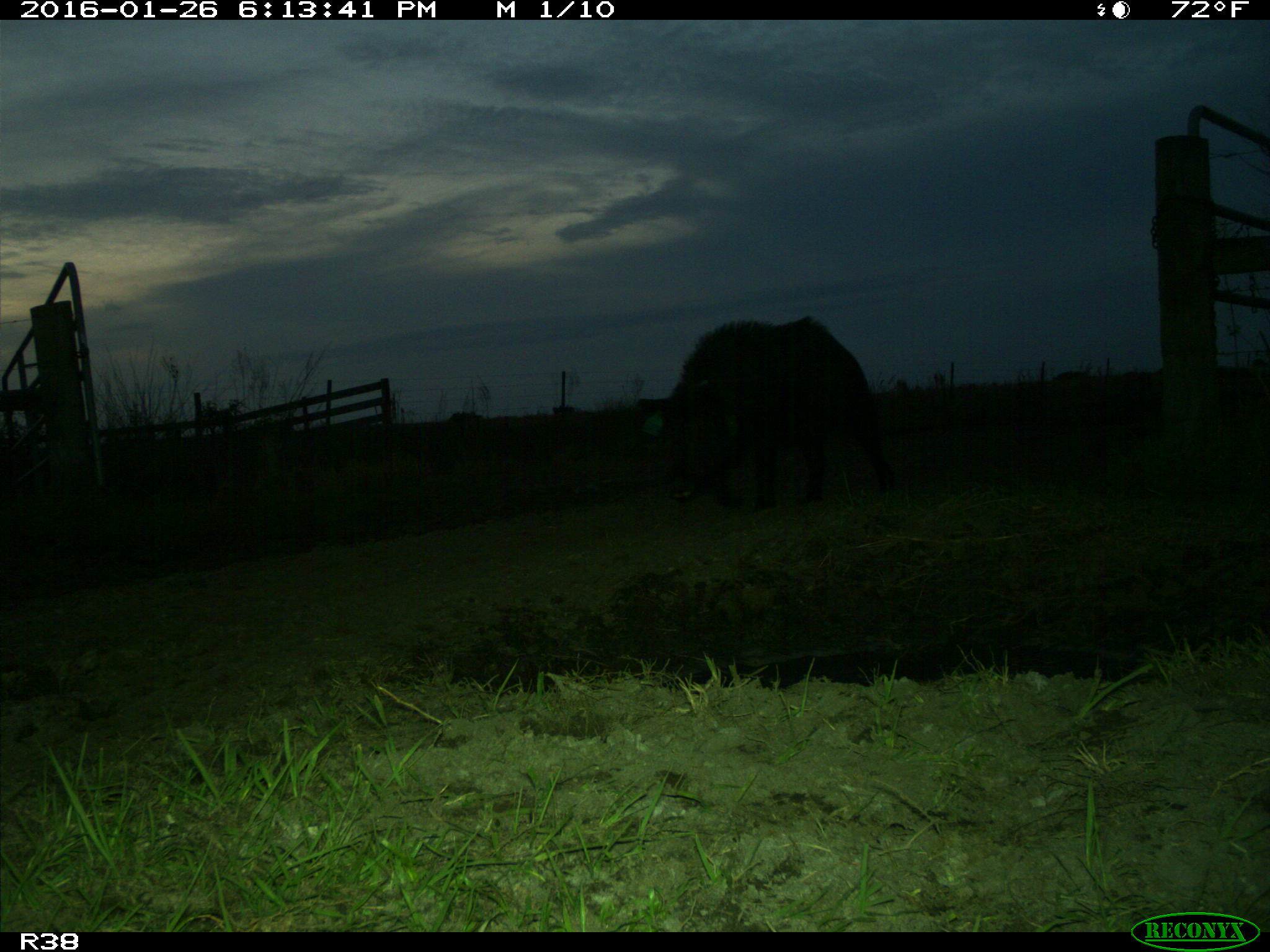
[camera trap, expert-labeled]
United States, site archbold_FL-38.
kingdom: Animalia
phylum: Chordata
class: Mammalia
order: Artiodactyla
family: Suidae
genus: Sus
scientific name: Sus scrofa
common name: wild boar